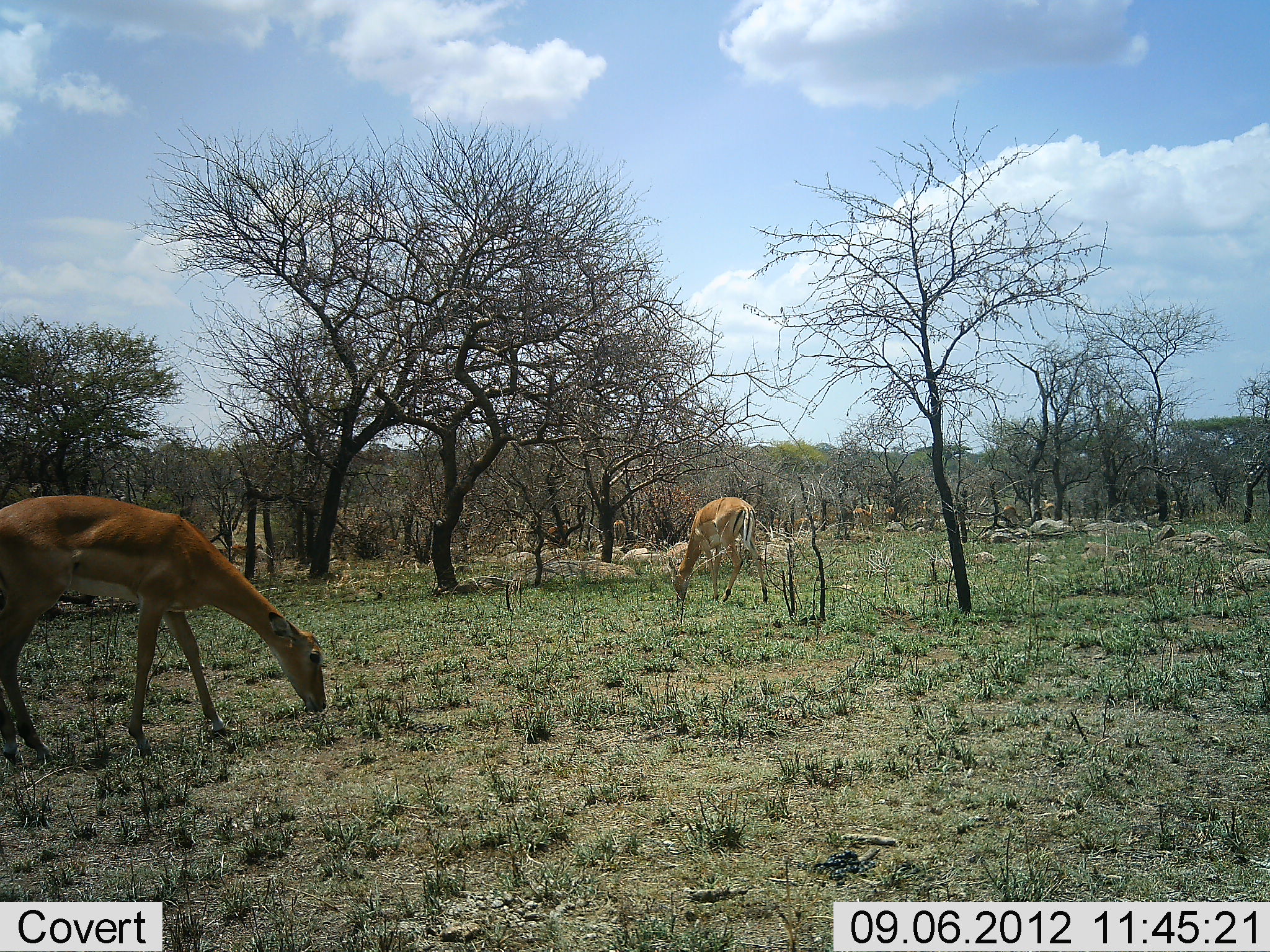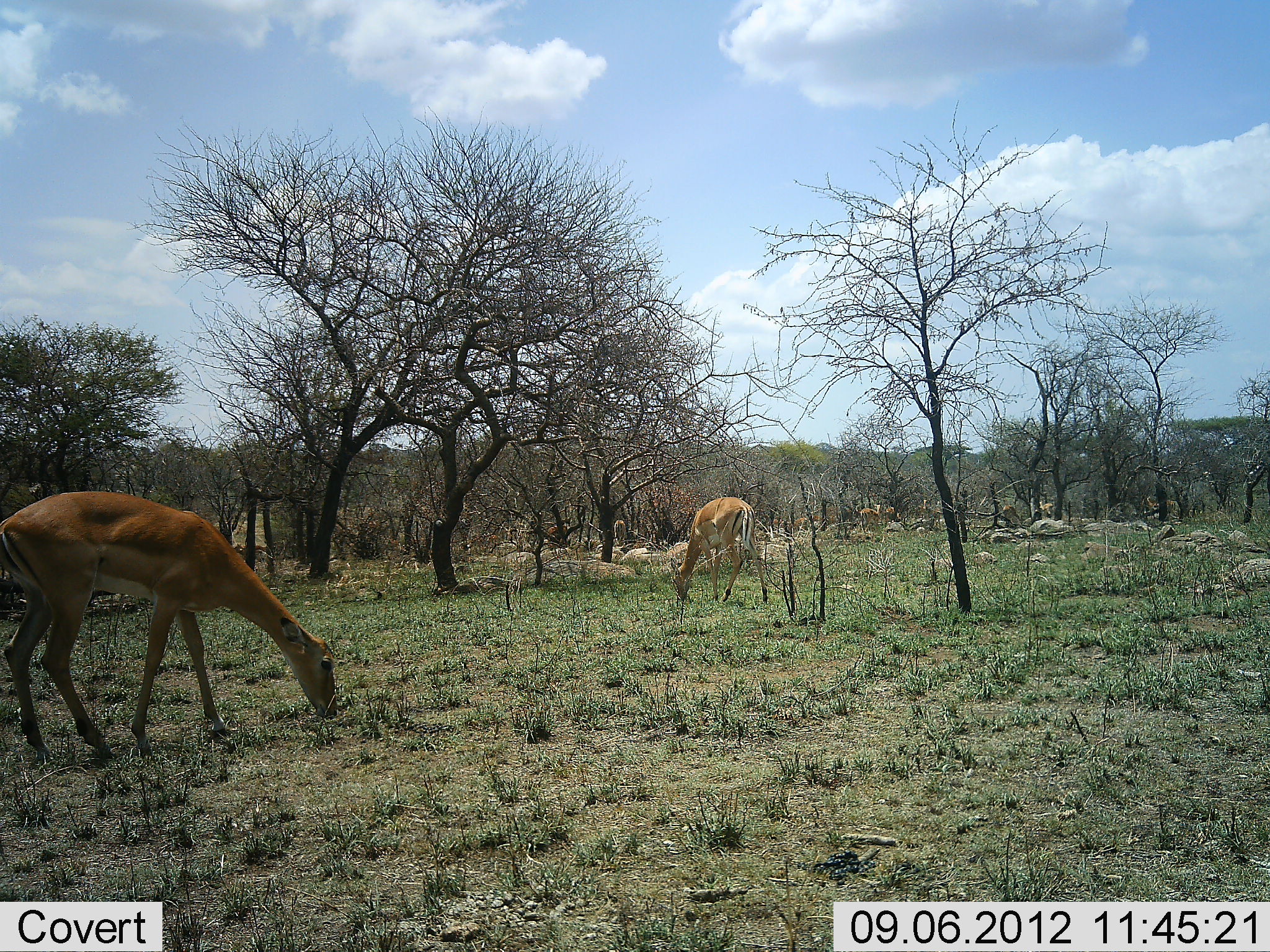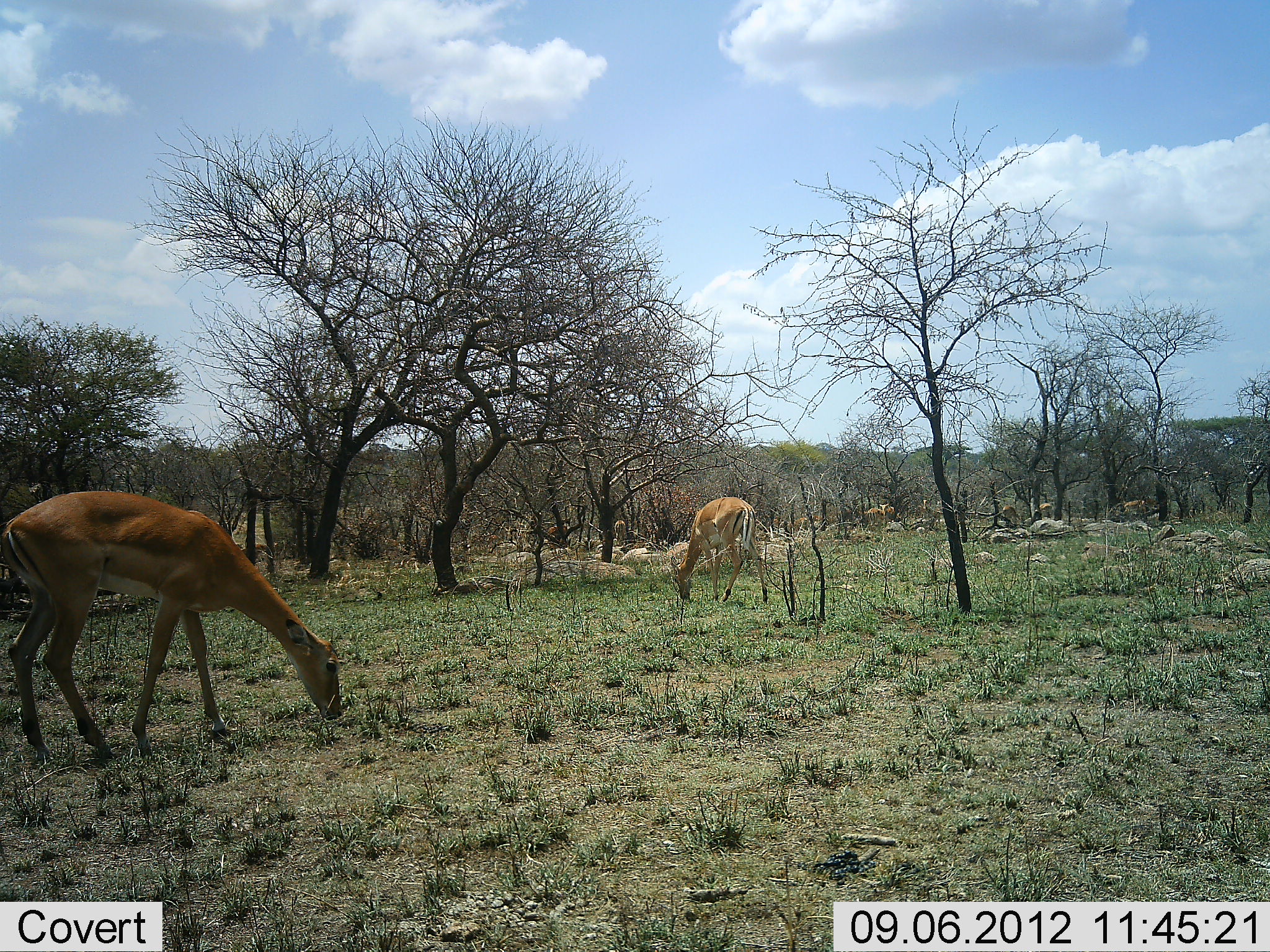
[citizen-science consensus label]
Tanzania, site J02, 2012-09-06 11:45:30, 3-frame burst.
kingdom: Animalia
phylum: Chordata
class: Mammalia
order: Artiodactyla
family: Bovidae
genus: Aepyceros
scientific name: Aepyceros melampus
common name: impala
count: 7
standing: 36%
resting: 0%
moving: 45%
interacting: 0%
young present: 0%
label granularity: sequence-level